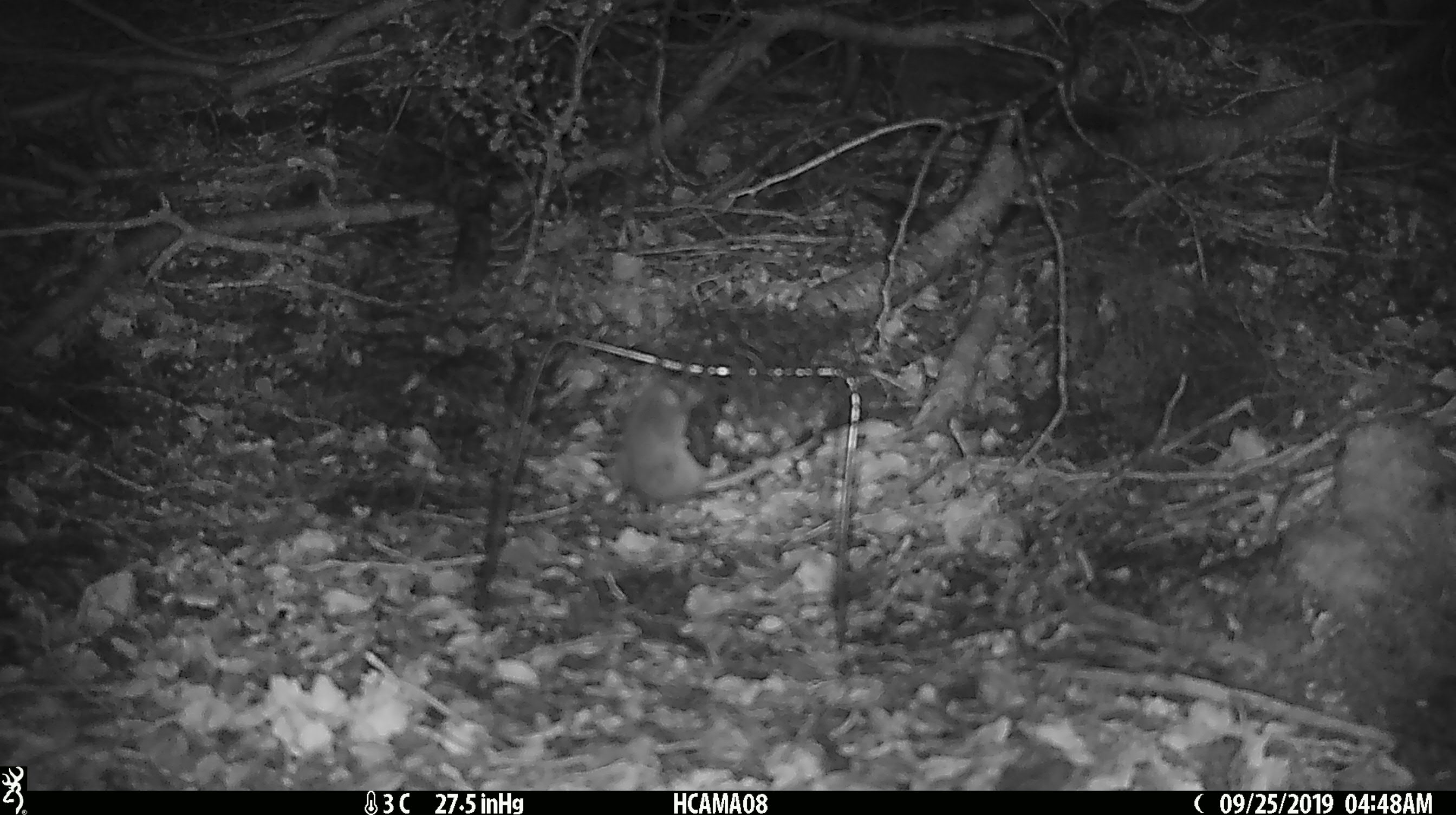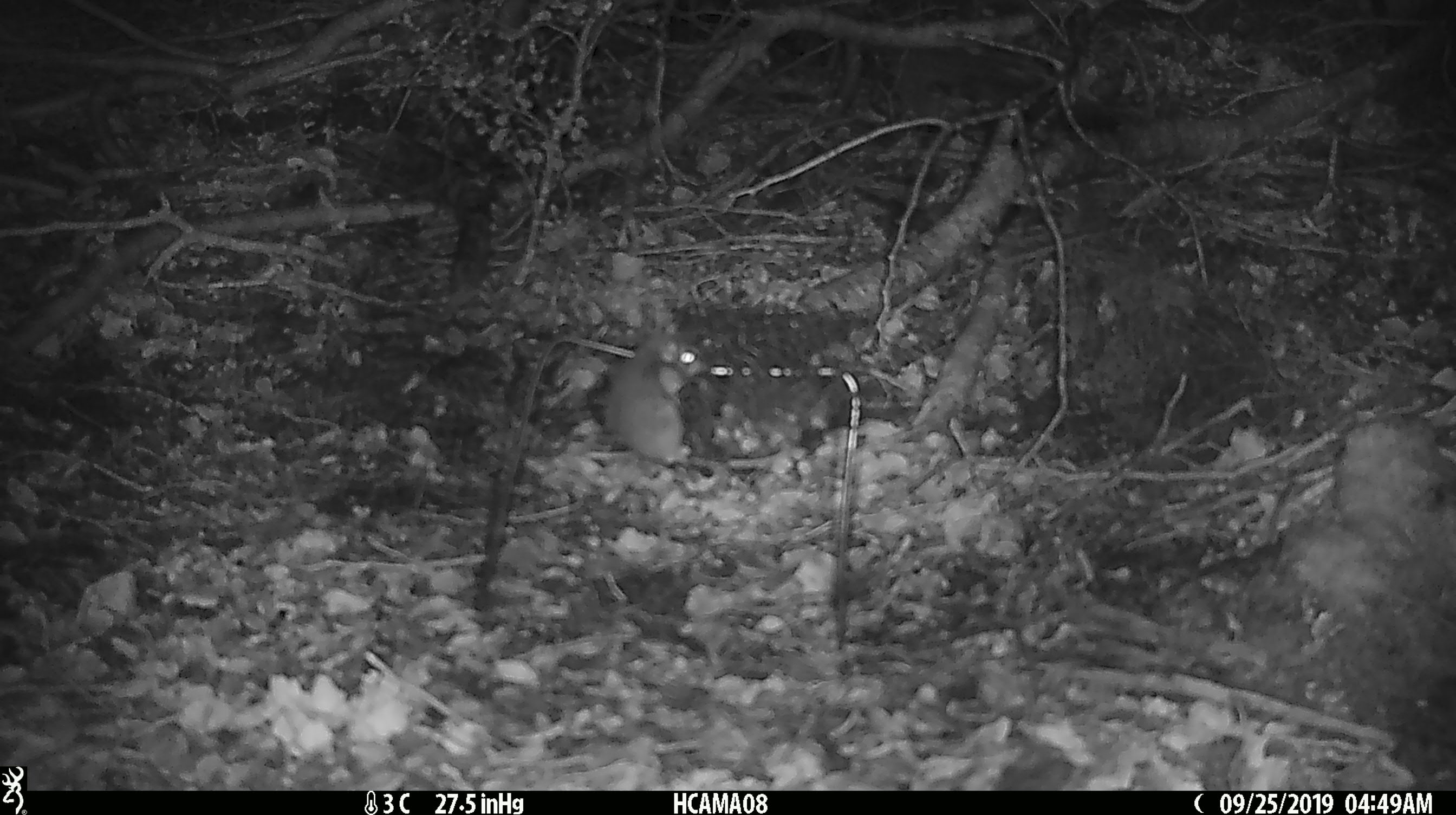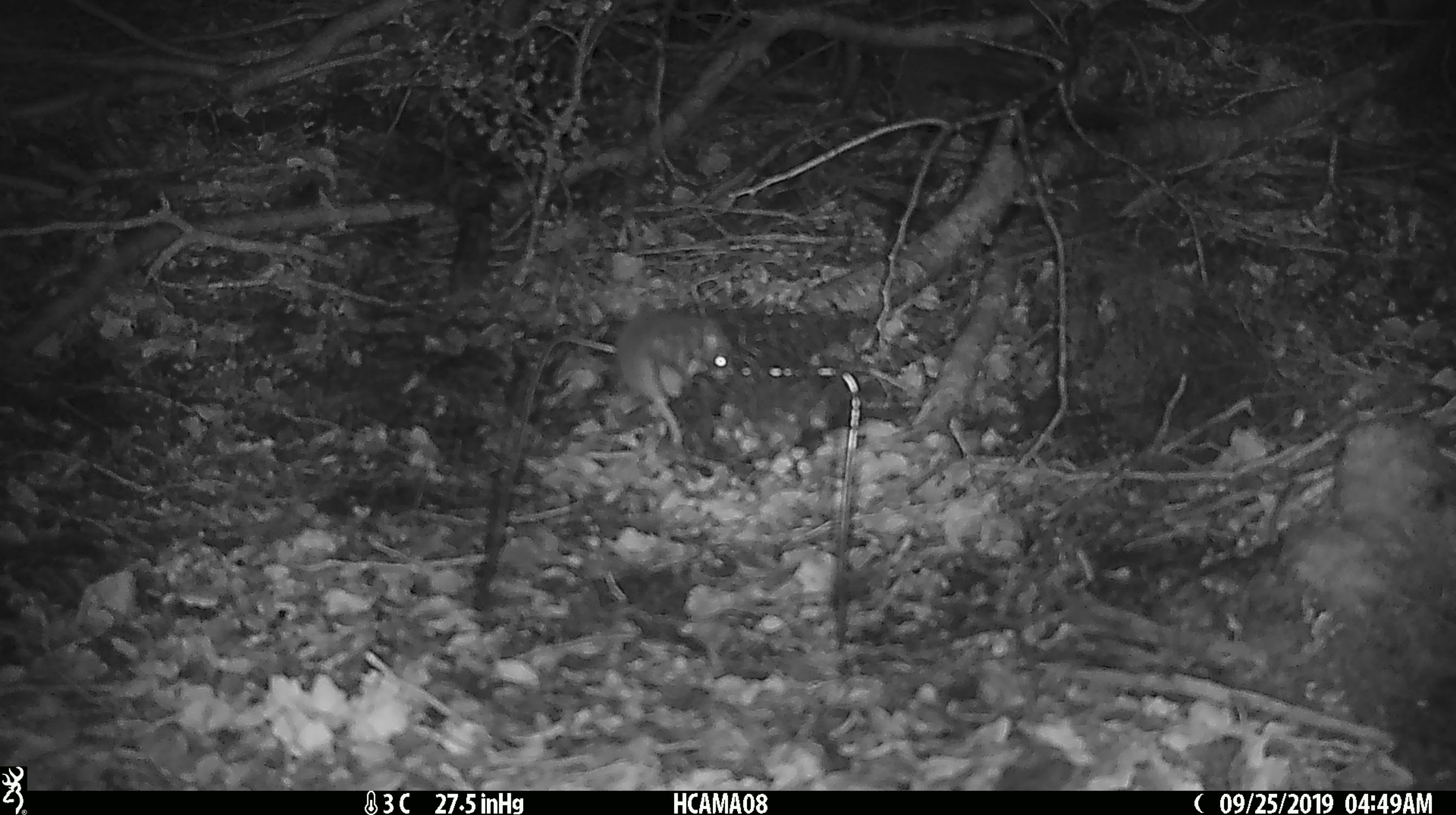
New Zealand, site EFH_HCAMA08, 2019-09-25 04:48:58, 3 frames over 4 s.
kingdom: Animalia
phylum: Chordata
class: Mammalia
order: Rodentia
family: Muridae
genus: Mus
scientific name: Mus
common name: mouse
Mouse (Mus).